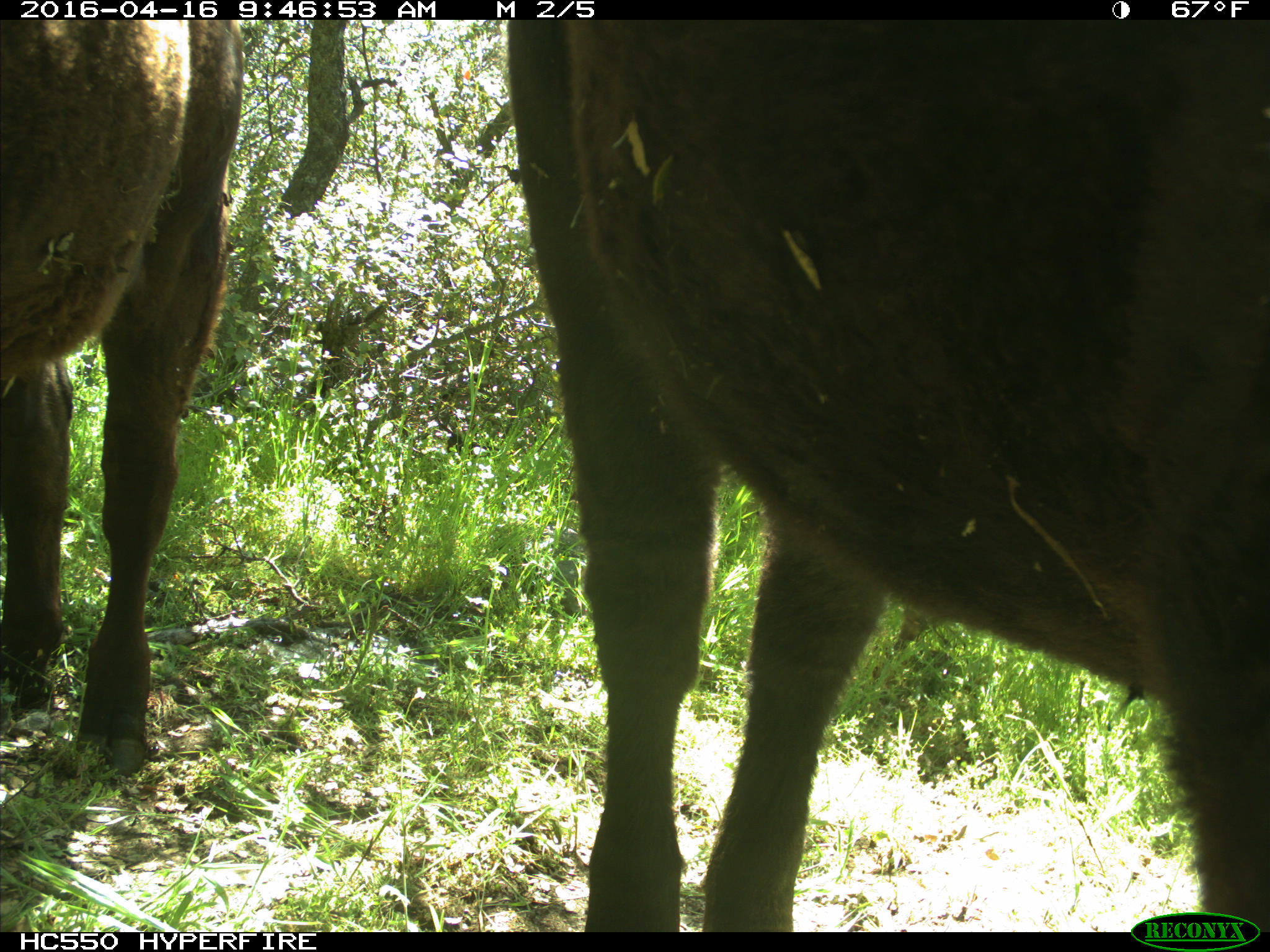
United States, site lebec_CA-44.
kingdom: Animalia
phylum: Chordata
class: Mammalia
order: Artiodactyla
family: Bovidae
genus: Bos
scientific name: Bos taurus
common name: domestic cow